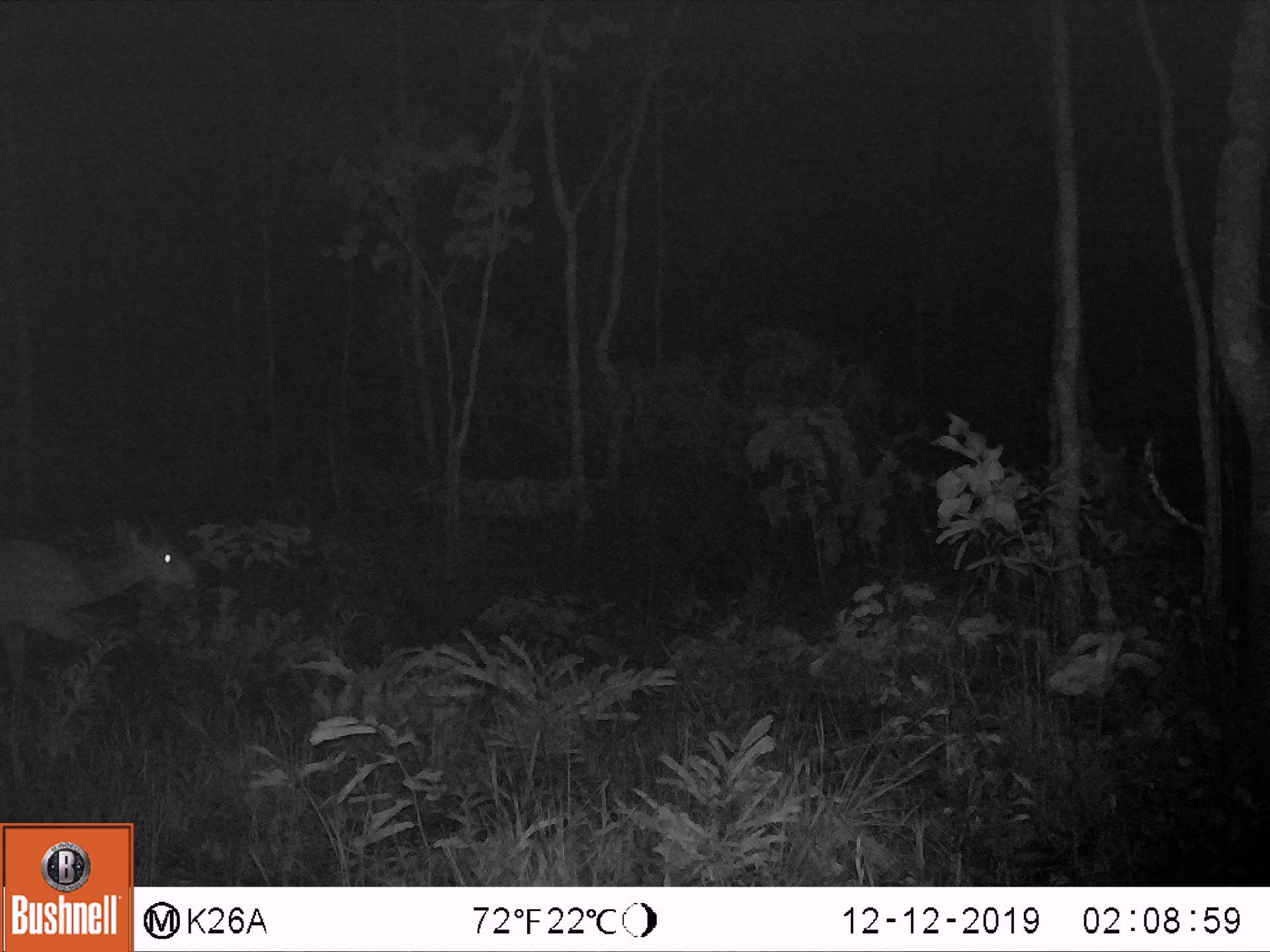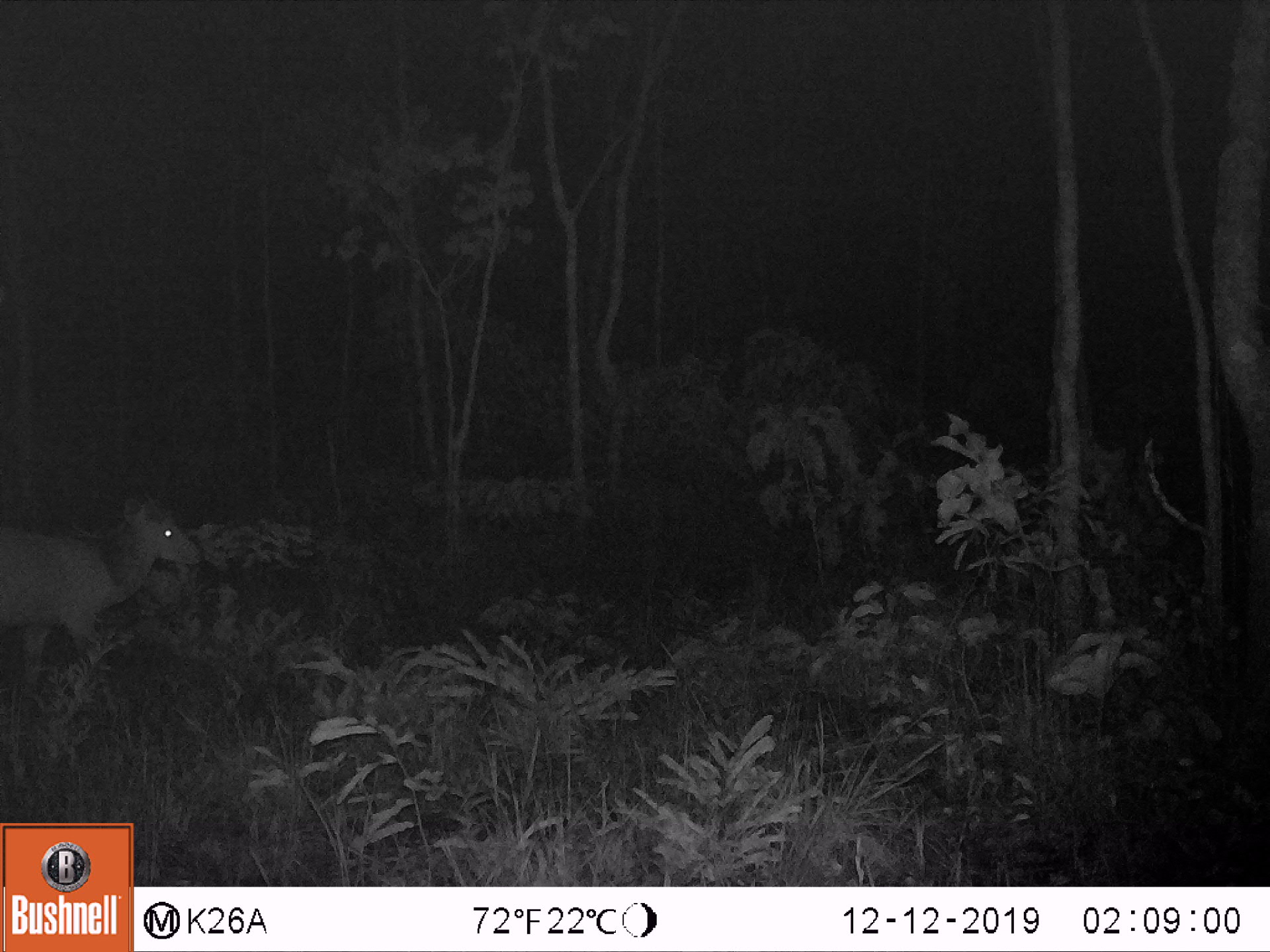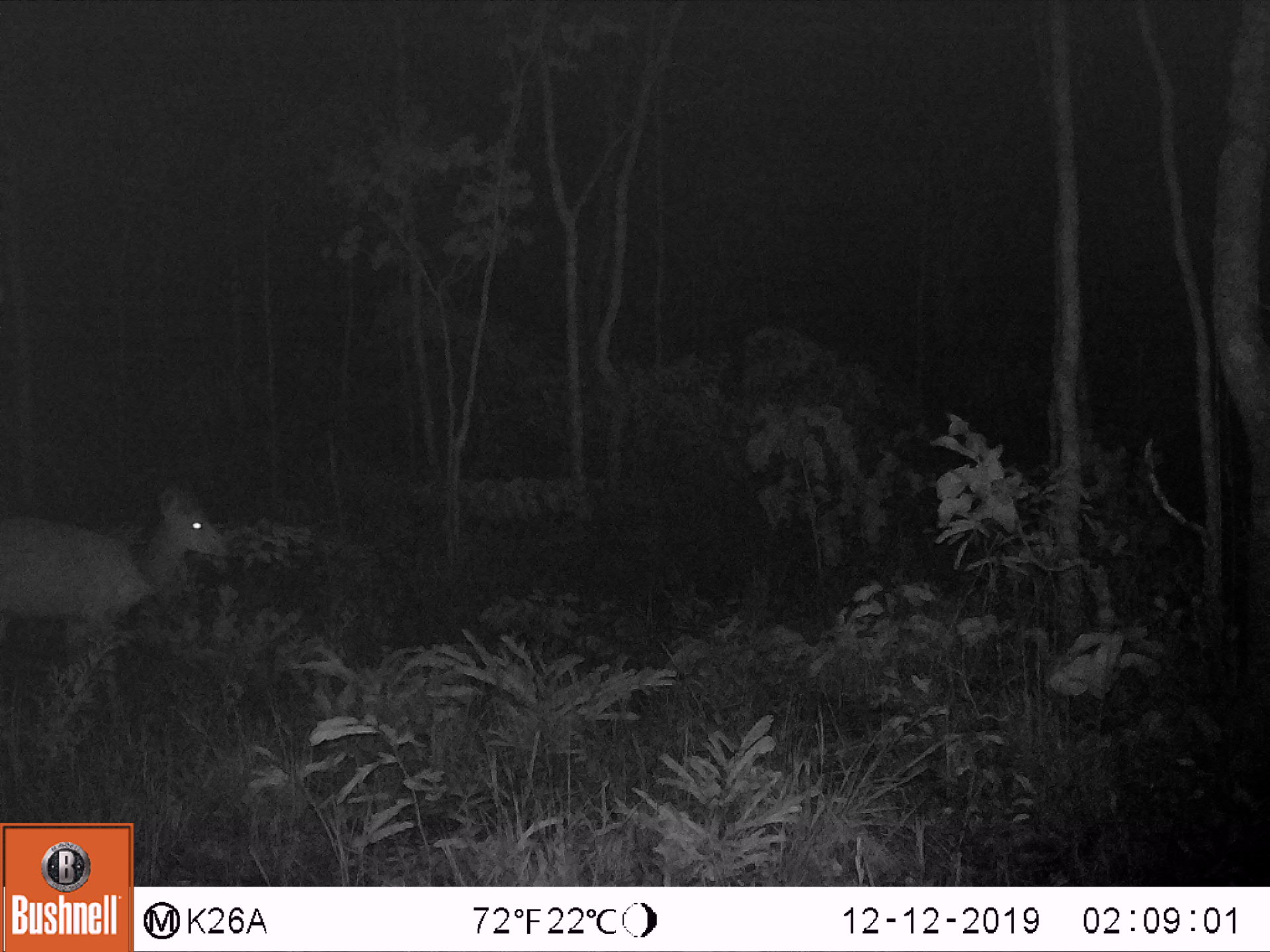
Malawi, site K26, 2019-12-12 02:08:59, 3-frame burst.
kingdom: Animalia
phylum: Chordata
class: Mammalia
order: Artiodactyla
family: Bovidae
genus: Tragelaphus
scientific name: Tragelaphus sylvaticus sylvaticus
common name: cape bushbuck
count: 1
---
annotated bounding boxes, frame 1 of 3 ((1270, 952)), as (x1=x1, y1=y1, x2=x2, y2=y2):
cape bushbuck: (x1=0, y1=484, x2=206, y2=698)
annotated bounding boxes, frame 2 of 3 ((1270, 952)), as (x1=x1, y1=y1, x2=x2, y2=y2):
cape bushbuck: (x1=0, y1=447, x2=210, y2=690)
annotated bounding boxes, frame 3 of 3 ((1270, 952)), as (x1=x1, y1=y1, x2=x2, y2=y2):
cape bushbuck: (x1=0, y1=436, x2=242, y2=677)